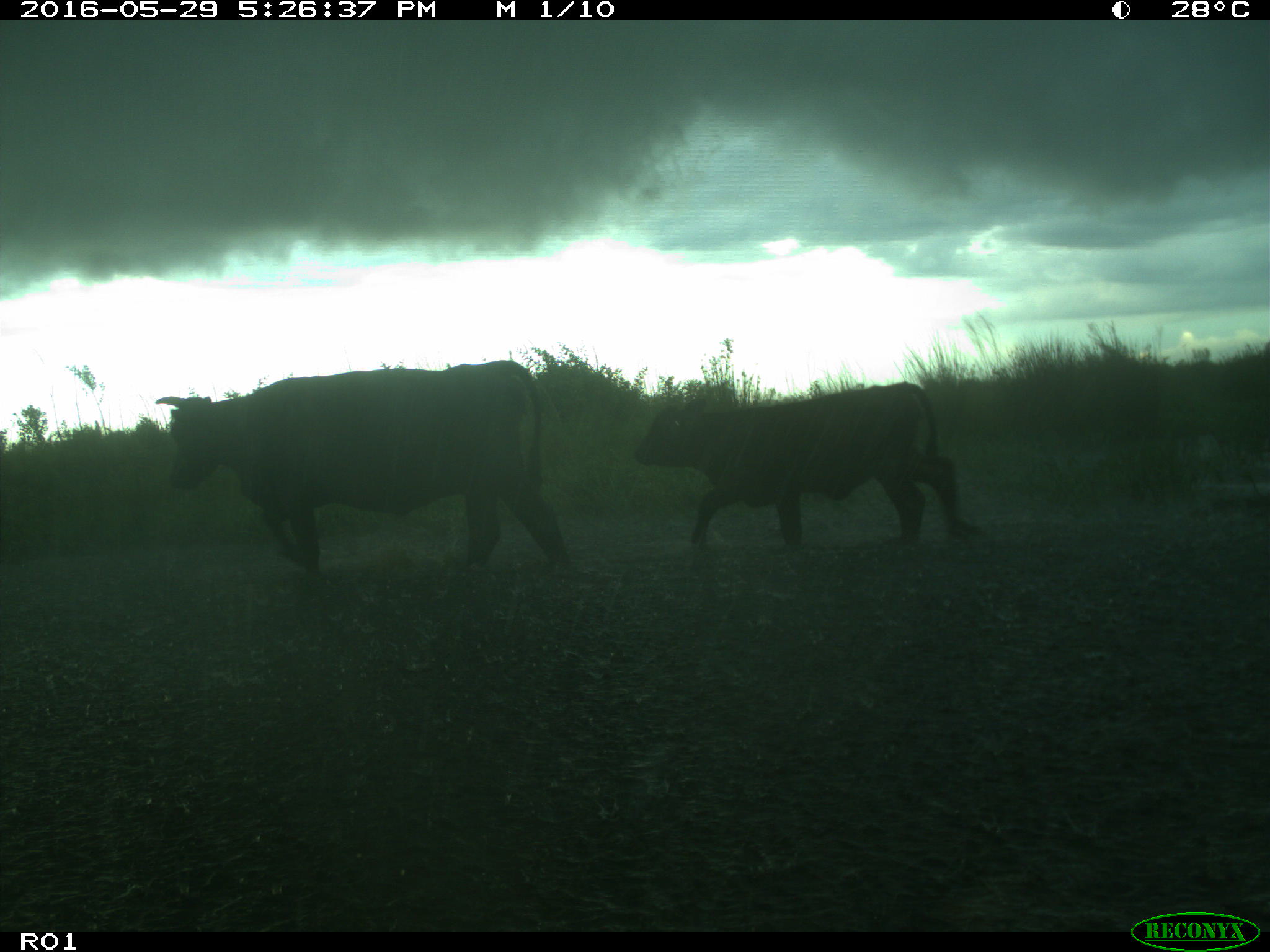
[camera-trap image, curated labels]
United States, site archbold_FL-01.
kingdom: Animalia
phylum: Chordata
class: Mammalia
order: Artiodactyla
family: Bovidae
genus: Bos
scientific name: Bos taurus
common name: domestic cow